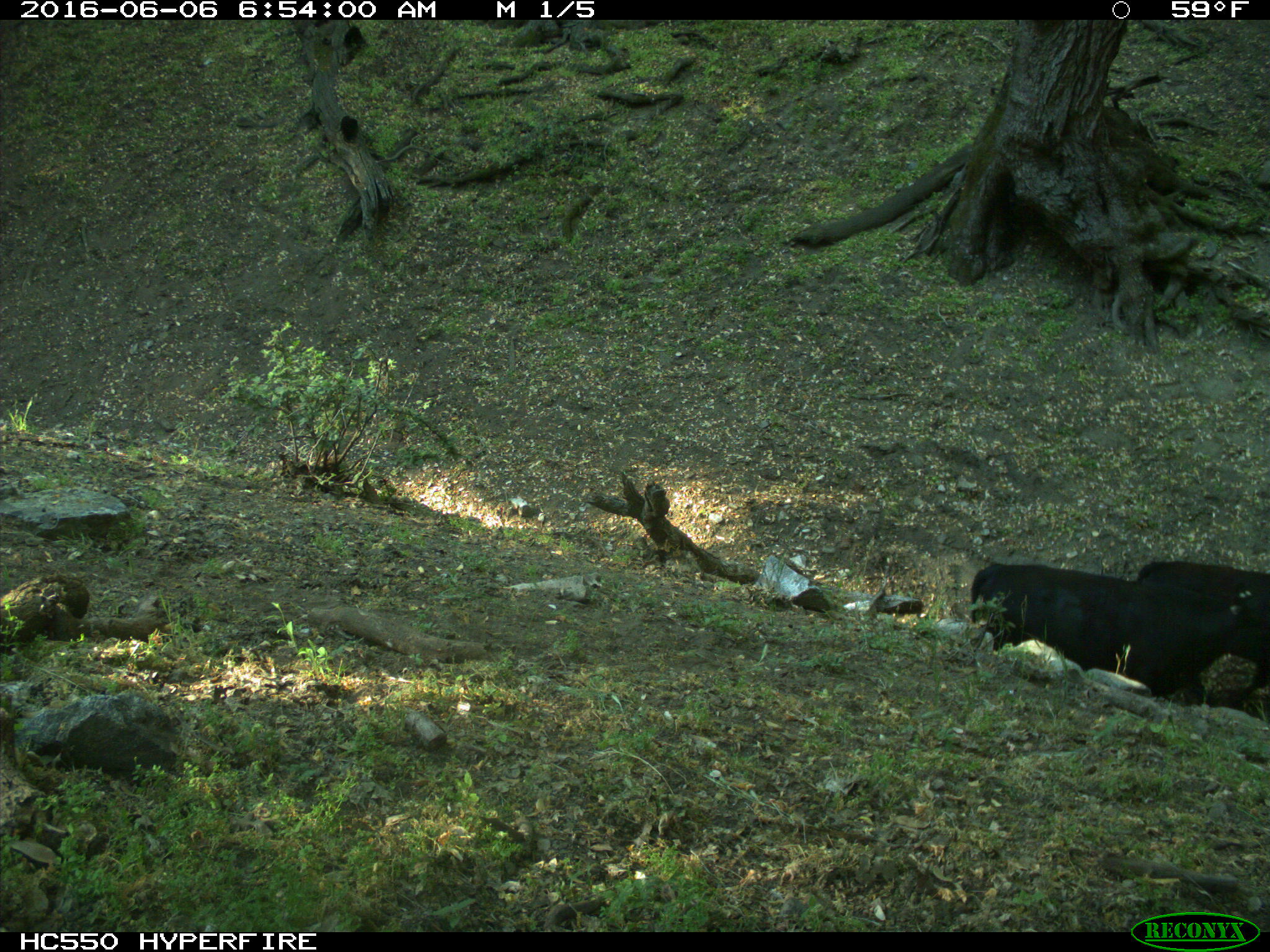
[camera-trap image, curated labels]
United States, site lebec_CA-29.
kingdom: Animalia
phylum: Chordata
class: Mammalia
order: Artiodactyla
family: Bovidae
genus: Bos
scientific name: Bos taurus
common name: domestic cow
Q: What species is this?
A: Bos taurus (domestic cow).